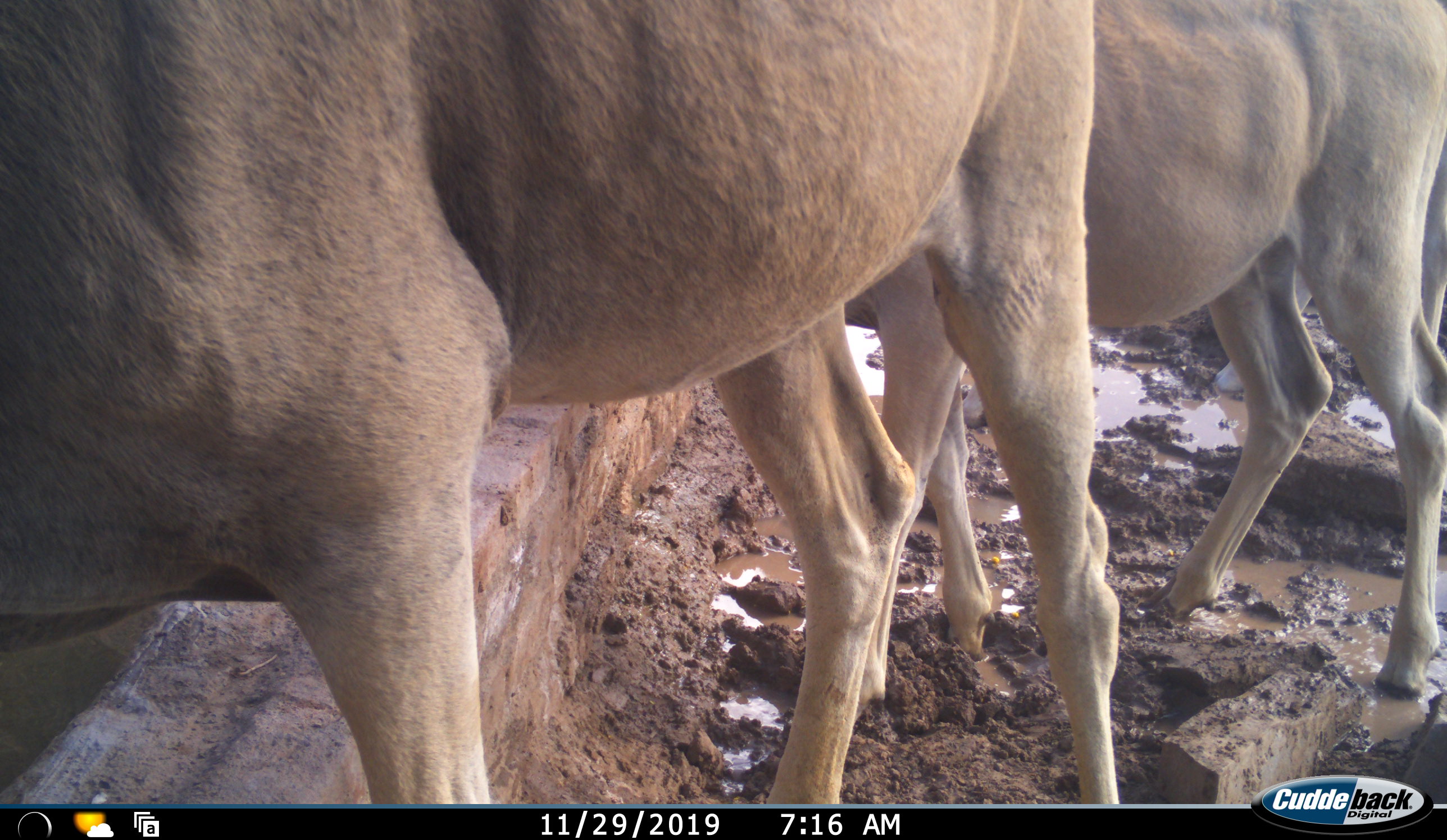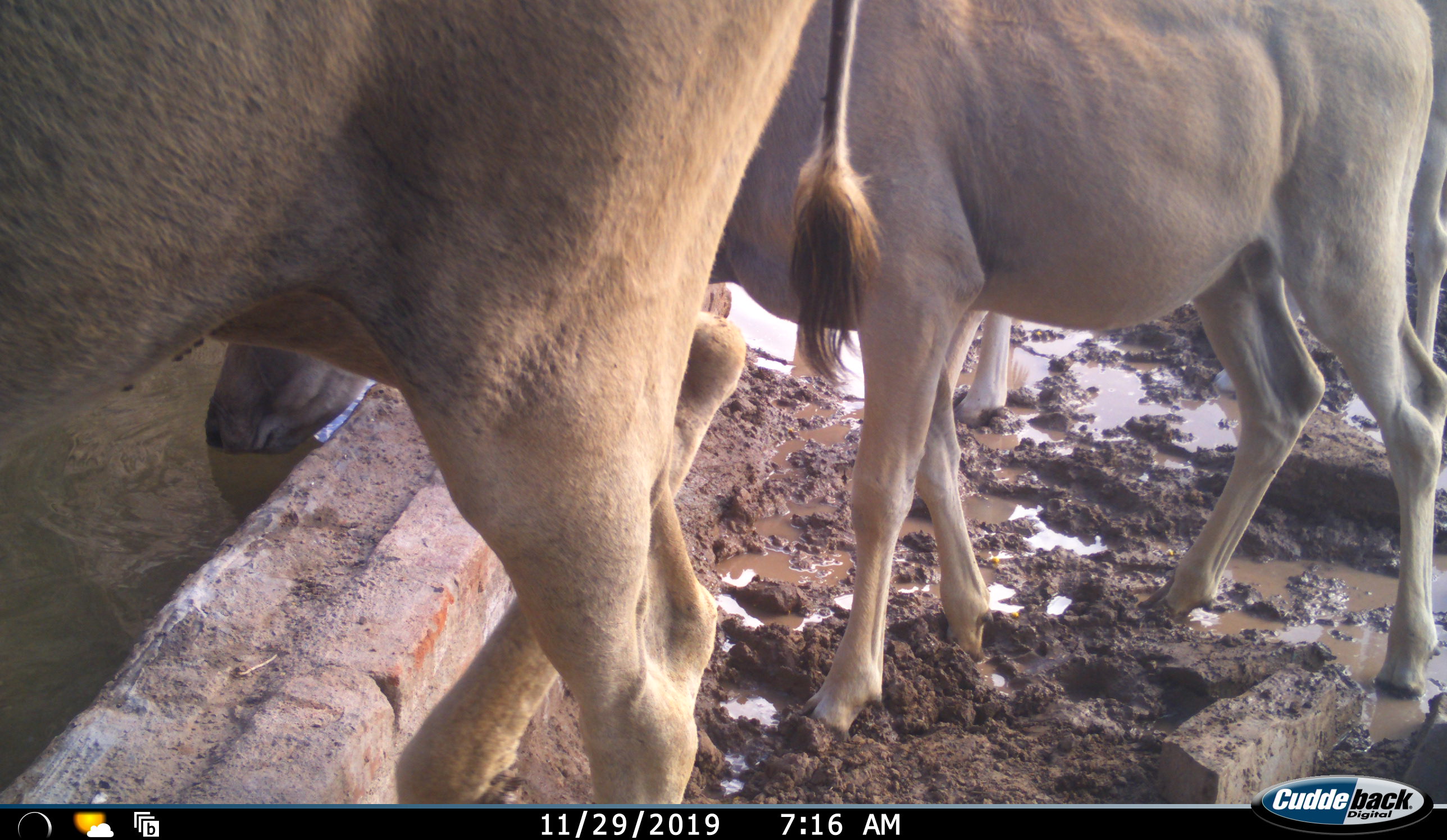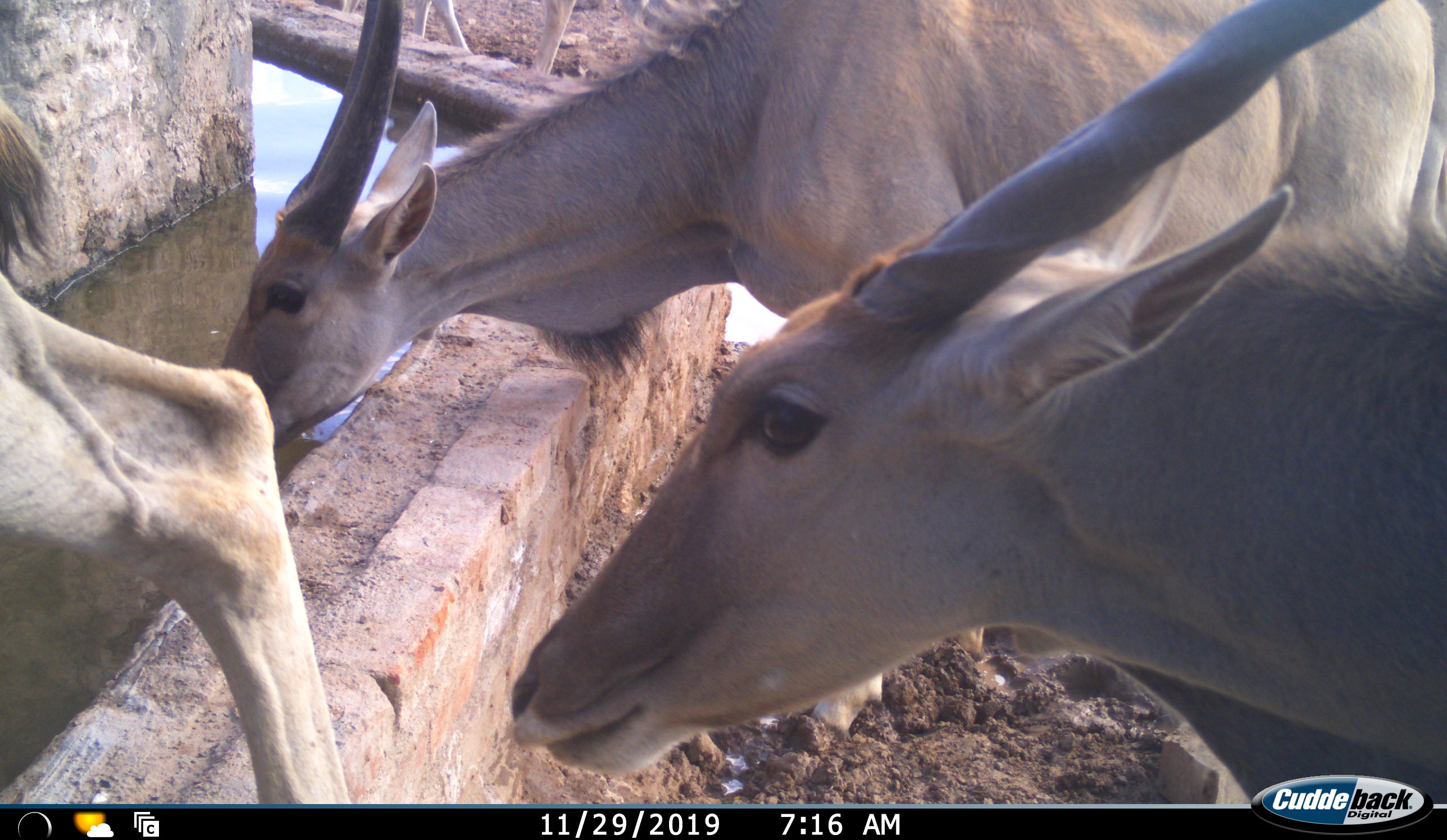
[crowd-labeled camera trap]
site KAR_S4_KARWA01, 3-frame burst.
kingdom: Animalia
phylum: Chordata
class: Mammalia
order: Artiodactyla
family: Bovidae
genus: Tragelaphus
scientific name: Tragelaphus oryx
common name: eland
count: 4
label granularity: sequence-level